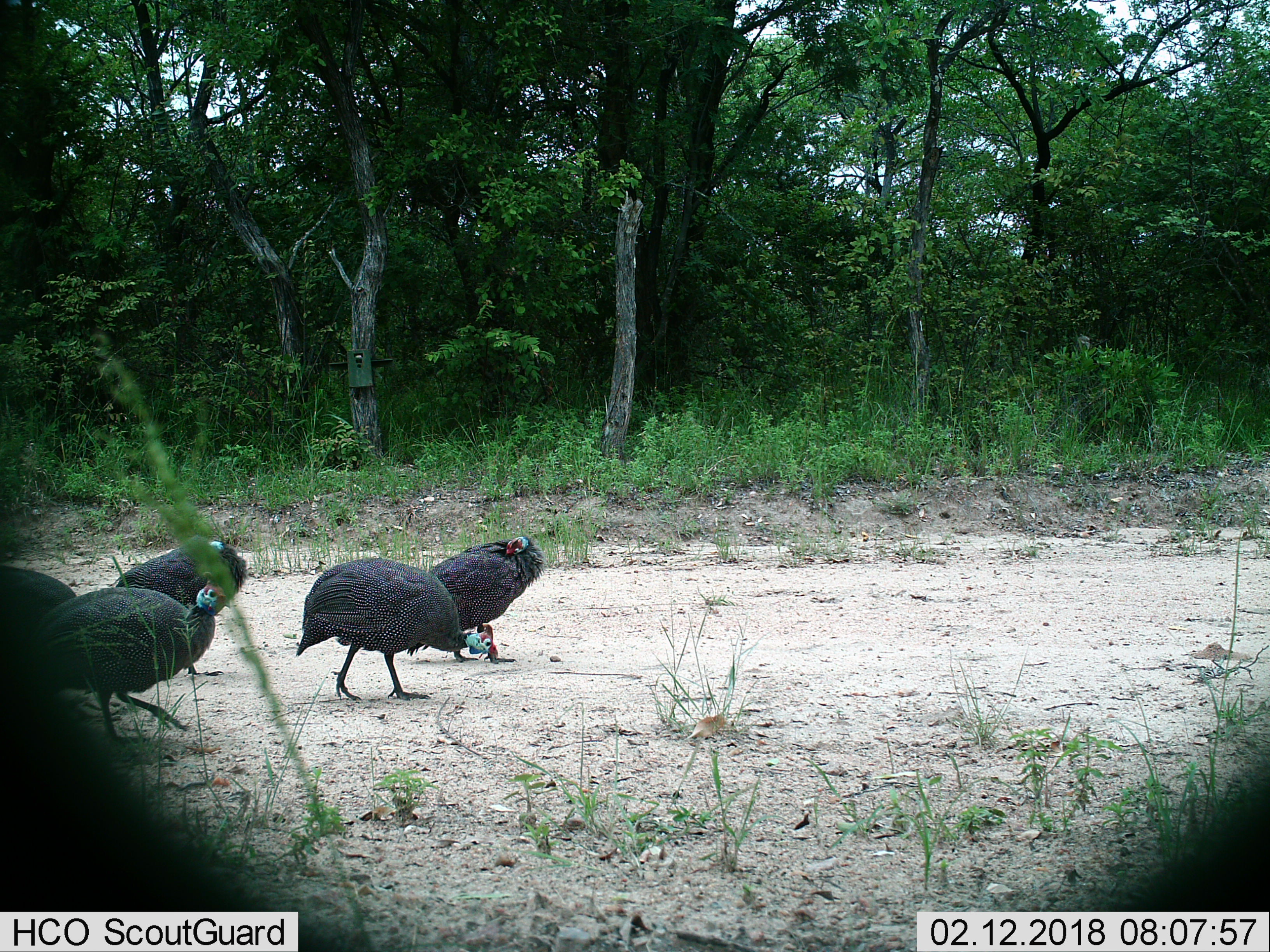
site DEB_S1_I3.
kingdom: Animalia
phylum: Chordata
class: Aves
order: Galliformes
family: Numididae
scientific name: Numididae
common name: guineafowl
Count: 5.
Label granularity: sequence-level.